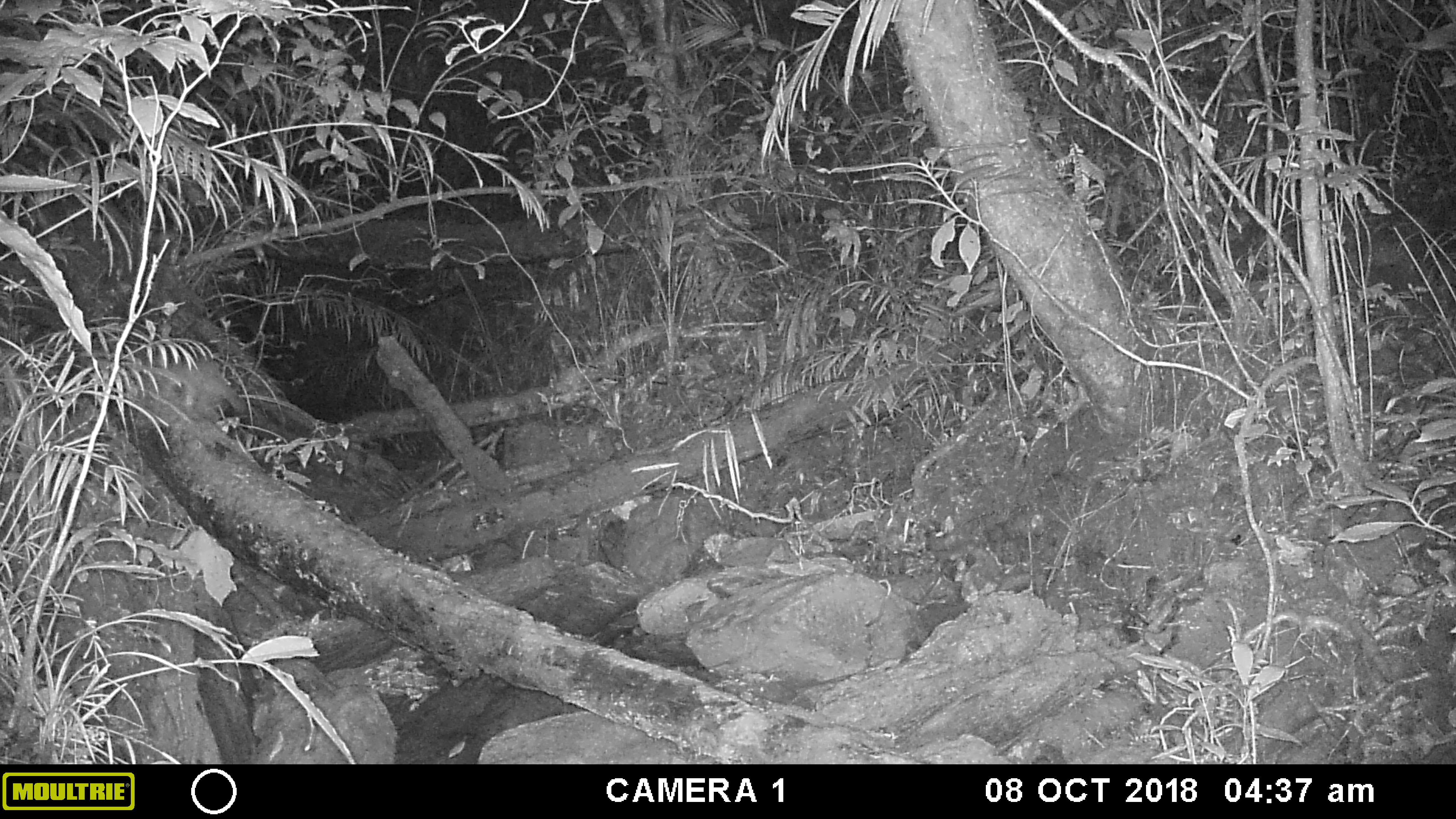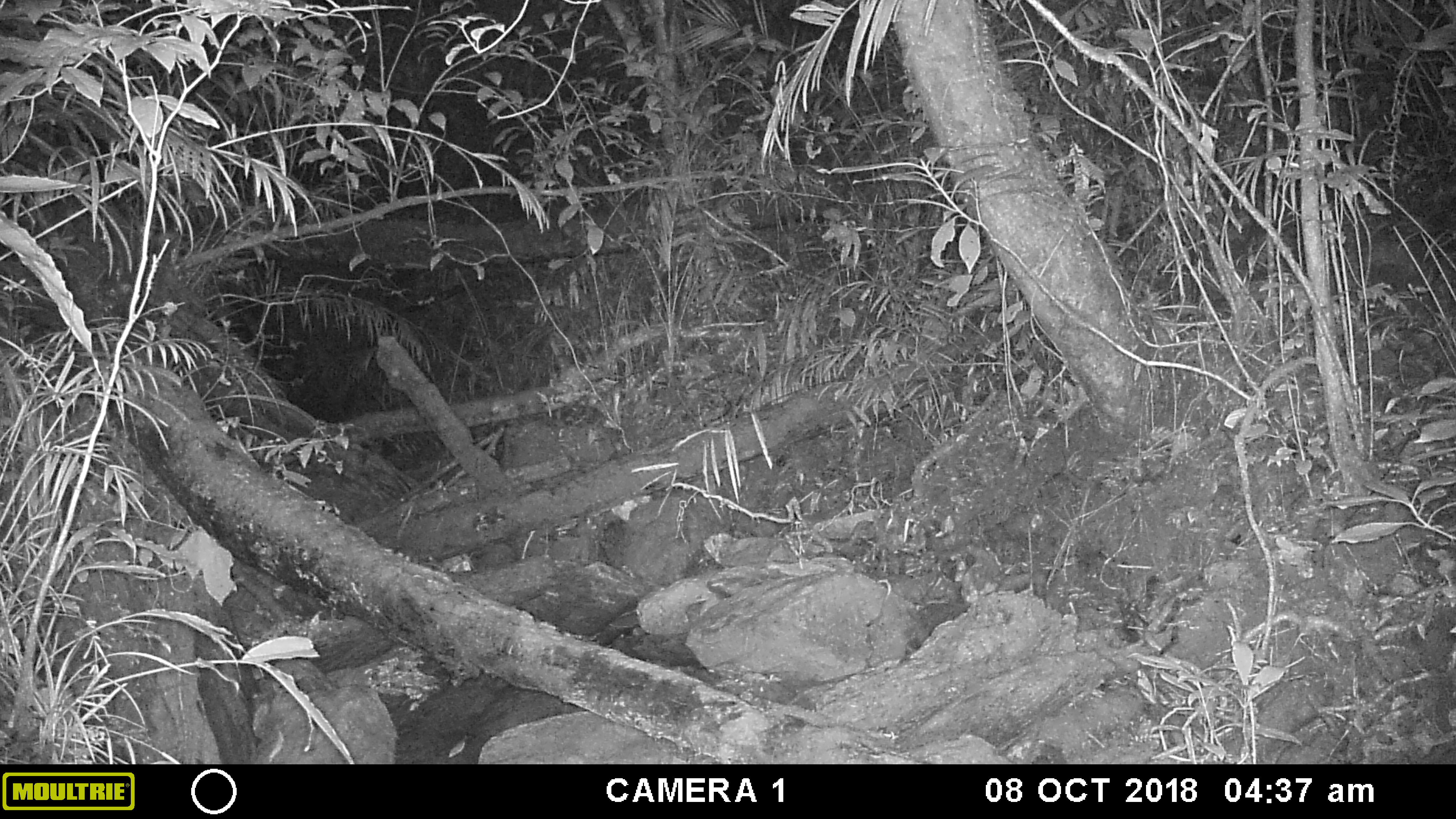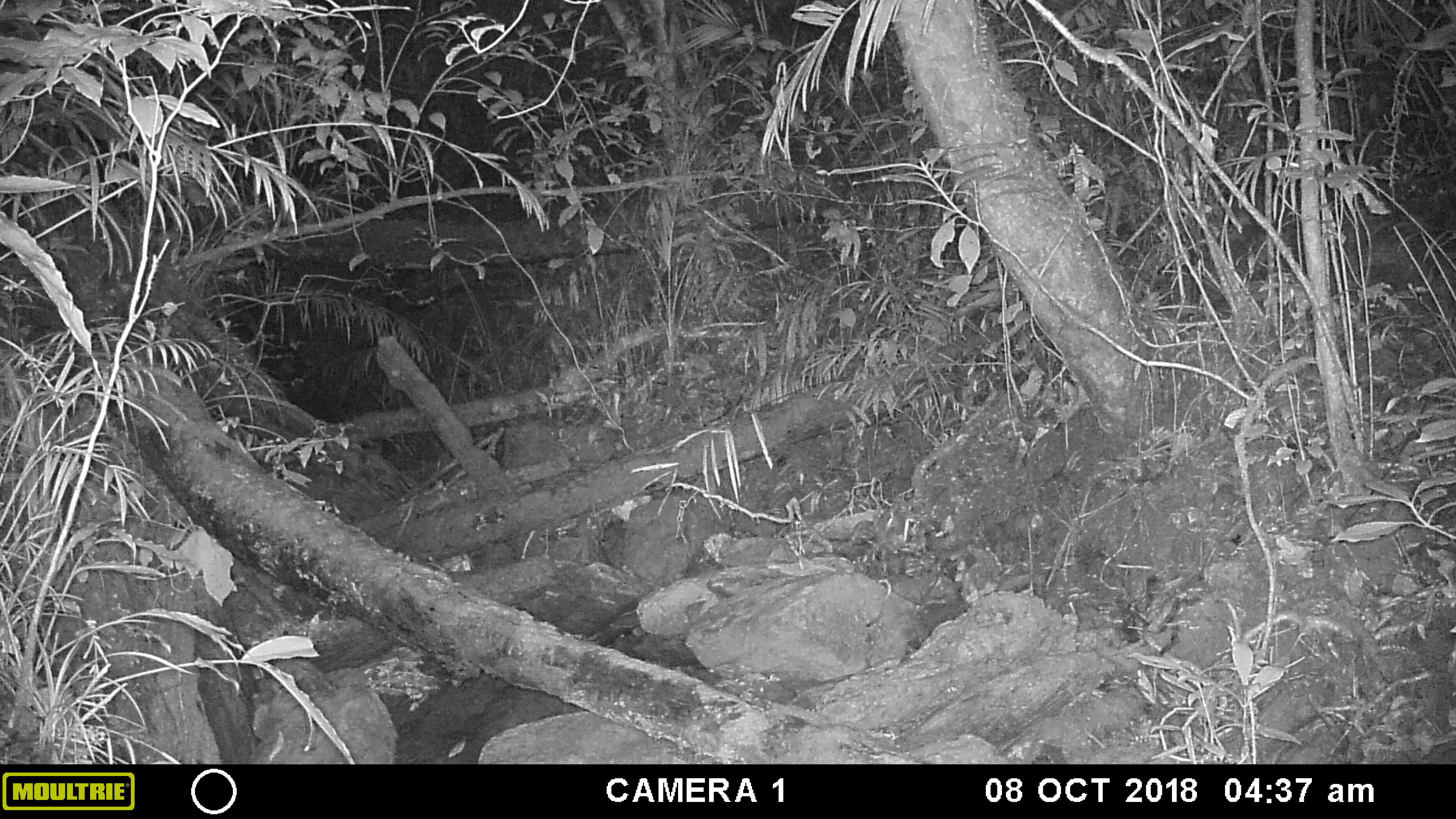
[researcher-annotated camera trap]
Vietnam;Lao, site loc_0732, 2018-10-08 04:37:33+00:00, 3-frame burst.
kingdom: Animalia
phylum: Chordata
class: Mammalia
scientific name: Mammalia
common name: mammal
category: unidentified small mammal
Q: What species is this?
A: Unidentified small mammal (mammal) (Mammalia).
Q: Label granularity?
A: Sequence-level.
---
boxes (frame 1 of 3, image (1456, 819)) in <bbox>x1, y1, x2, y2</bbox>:
unidentified small mammal: <bbox>158, 358, 249, 420</bbox>